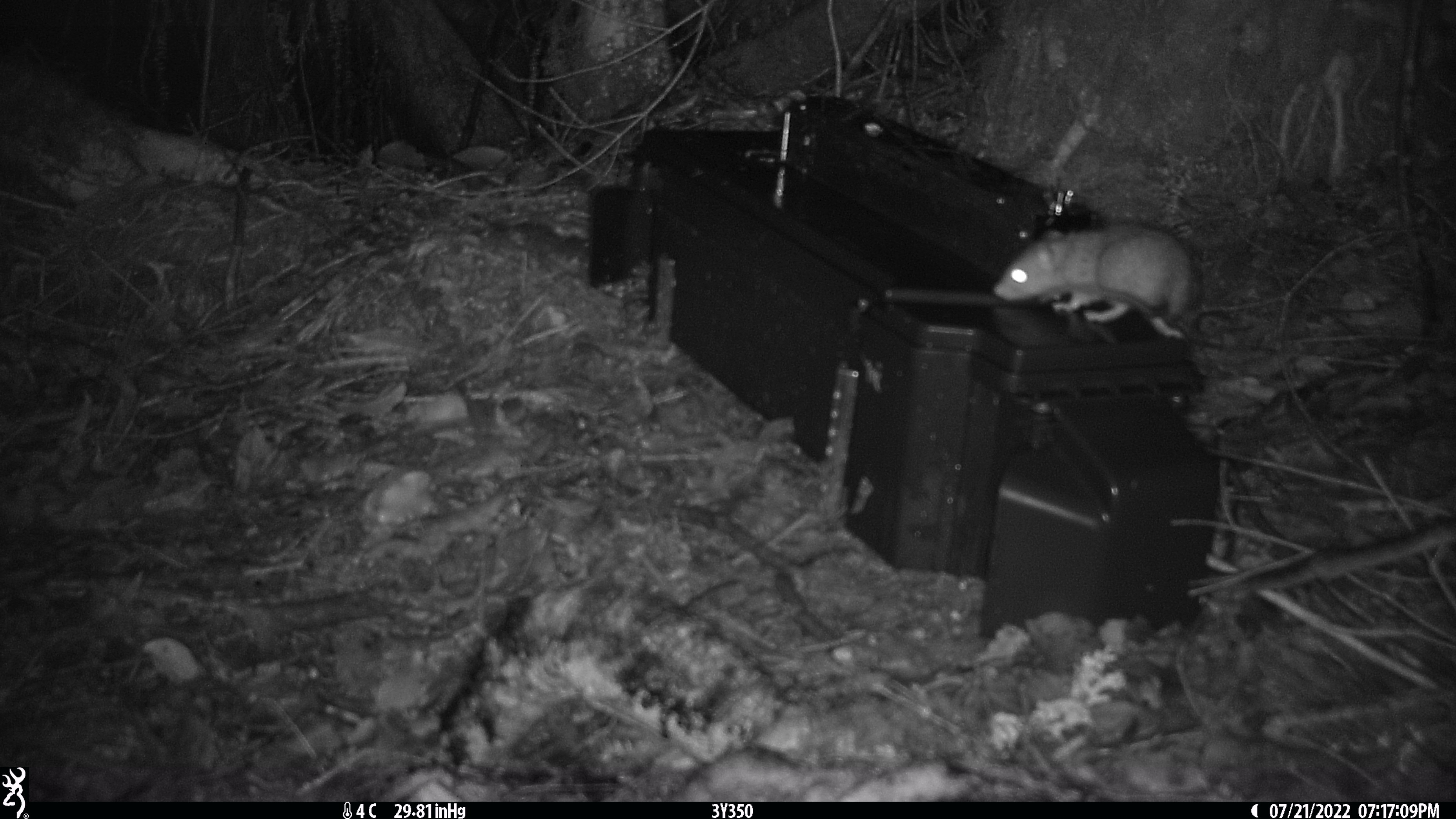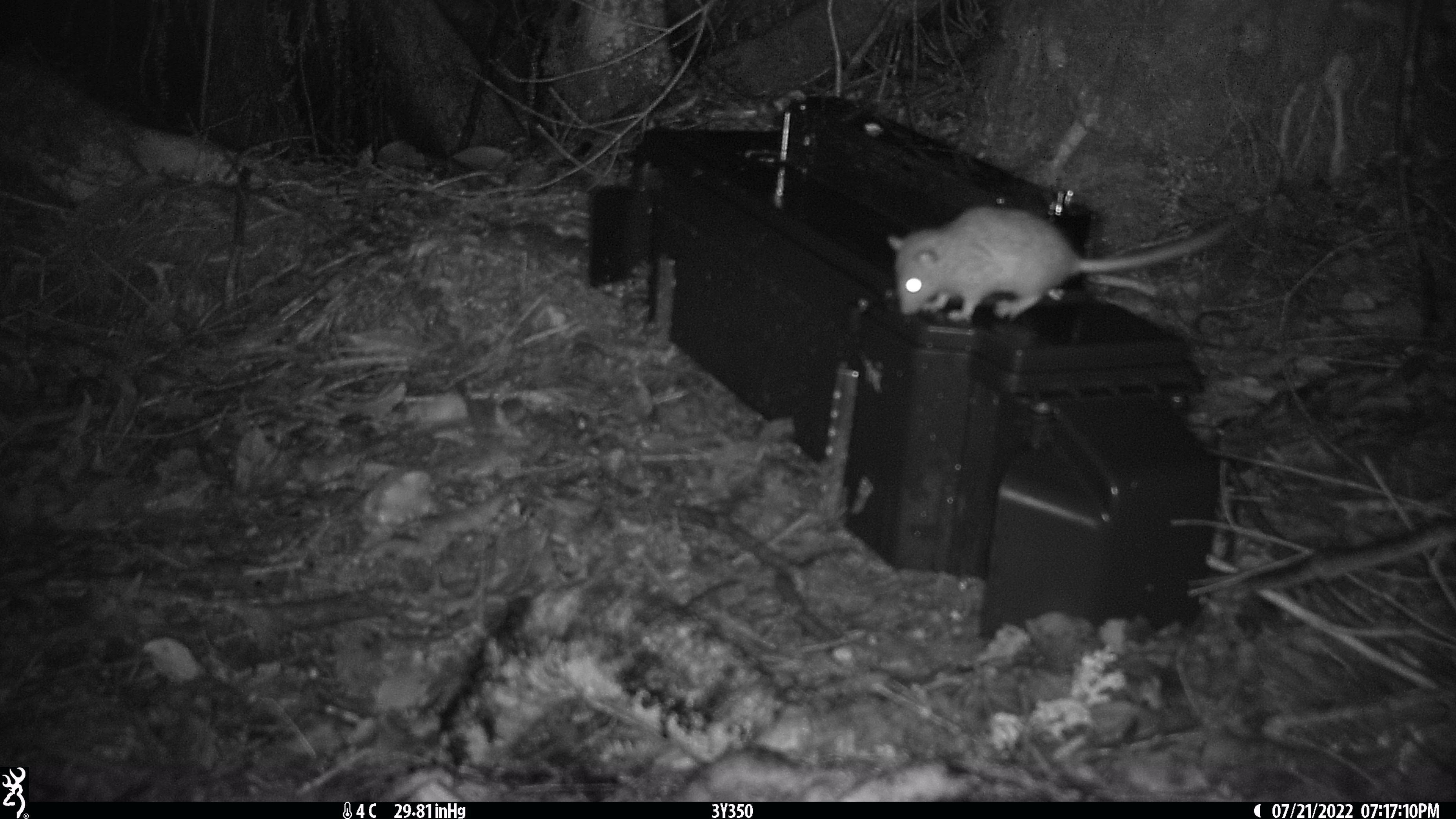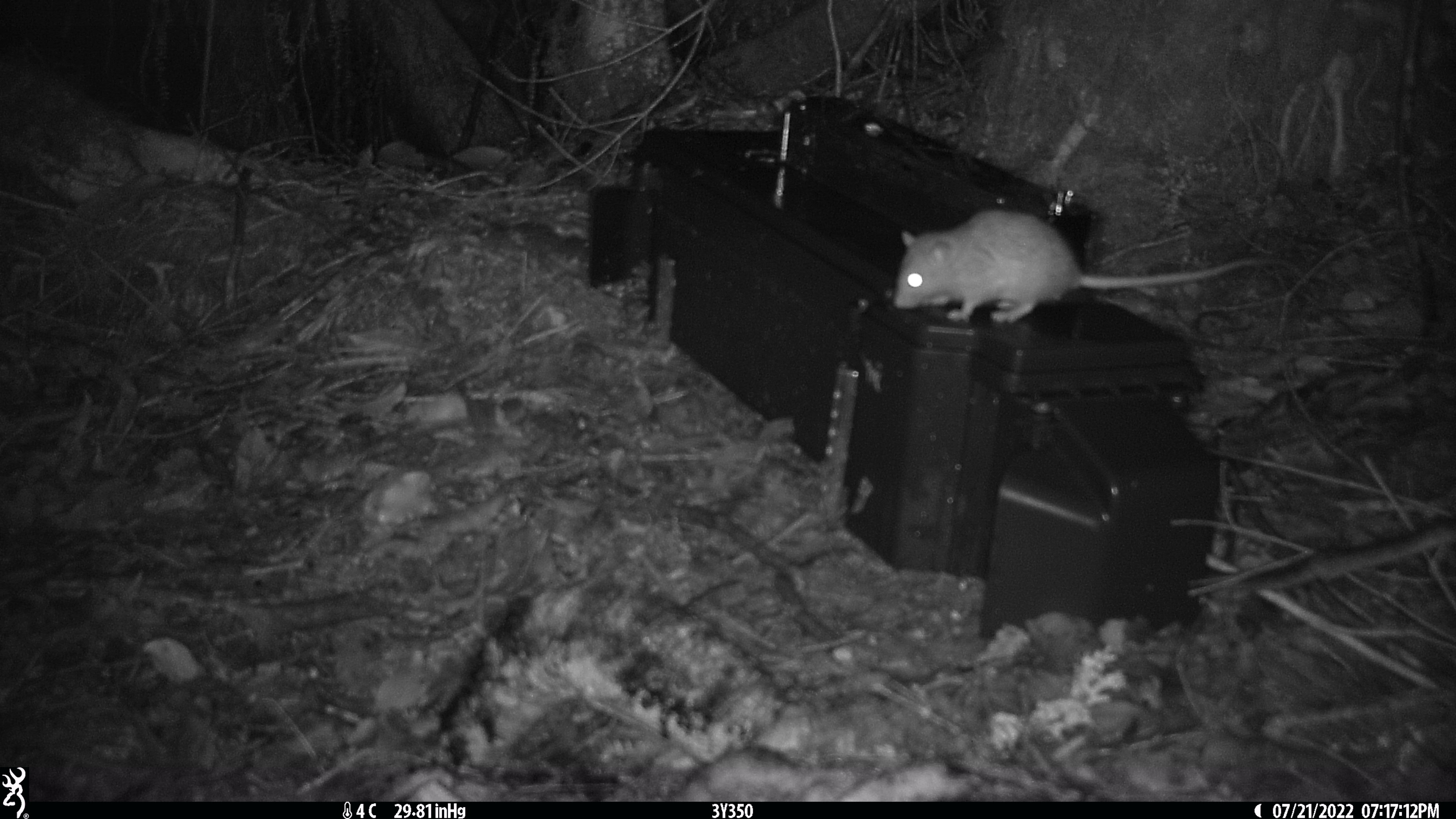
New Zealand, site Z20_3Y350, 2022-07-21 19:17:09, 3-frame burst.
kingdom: Animalia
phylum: Chordata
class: Mammalia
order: Rodentia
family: Muridae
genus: Rattus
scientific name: Rattus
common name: rat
Rat (Rattus).